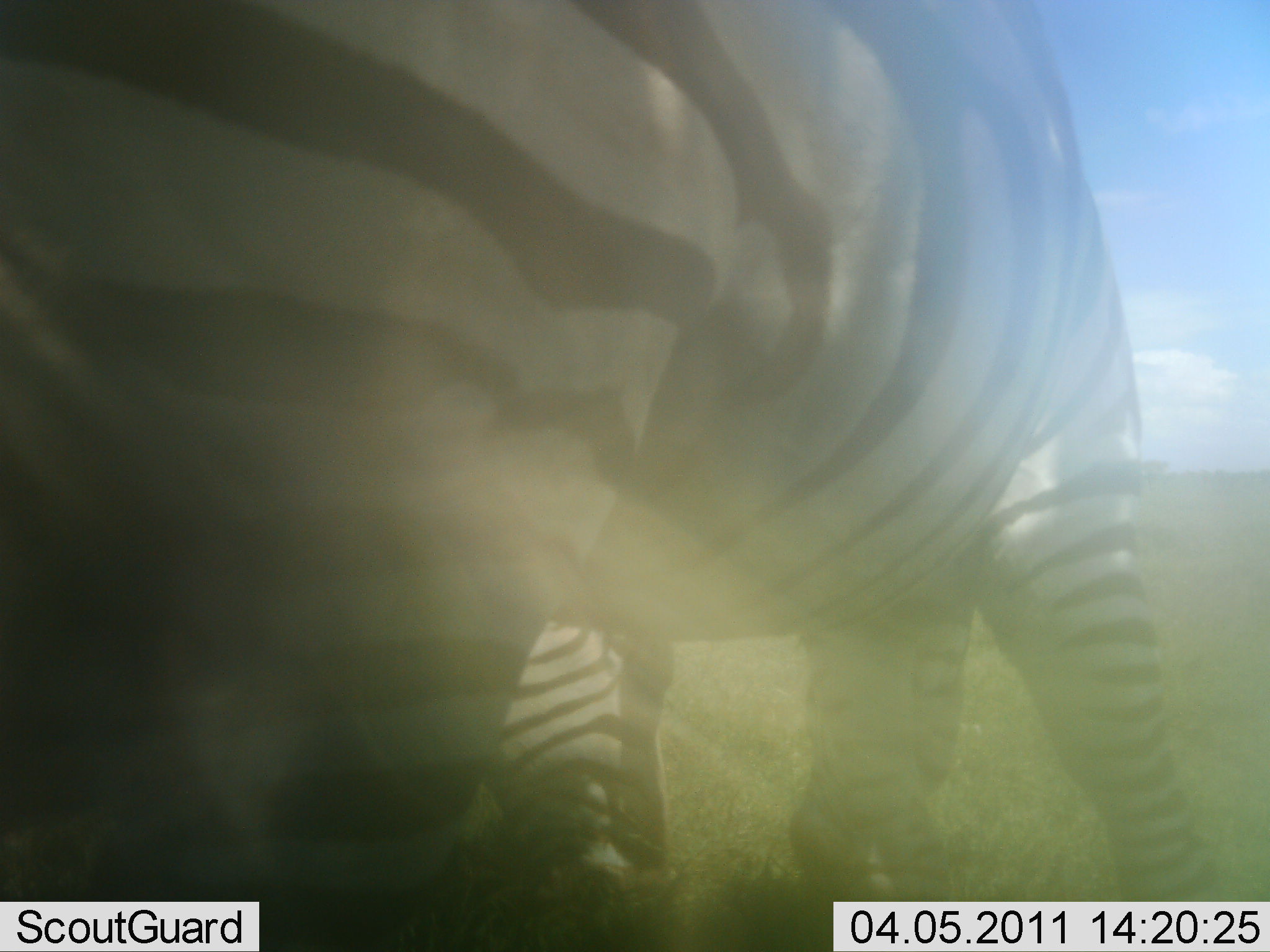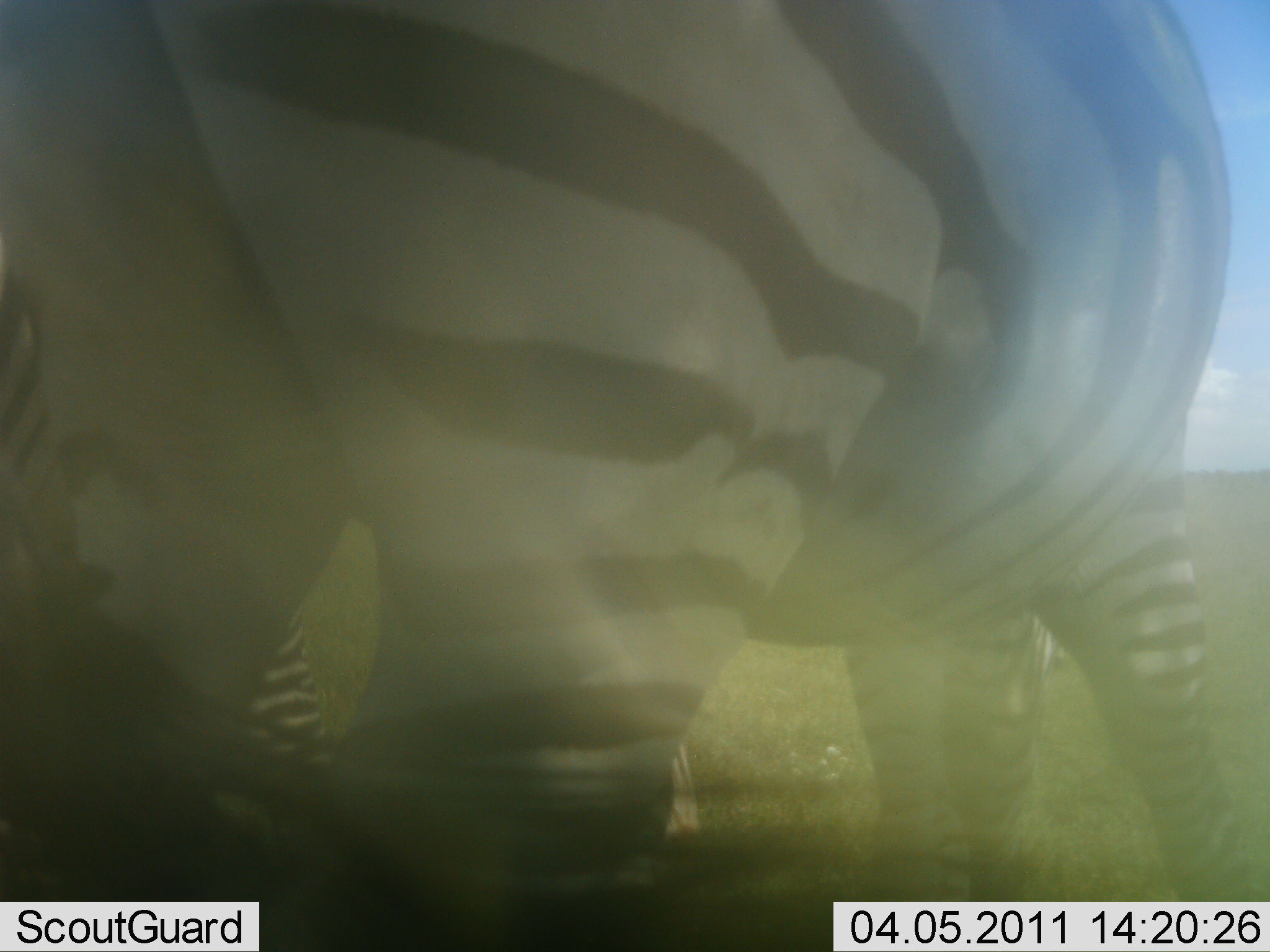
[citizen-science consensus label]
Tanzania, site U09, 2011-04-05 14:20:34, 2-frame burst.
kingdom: Animalia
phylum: Chordata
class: Mammalia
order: Perissodactyla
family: Equidae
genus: Equus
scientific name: Equus quagga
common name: plains zebra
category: zebra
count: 2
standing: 64%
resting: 0%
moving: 18%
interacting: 0%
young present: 9%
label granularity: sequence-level